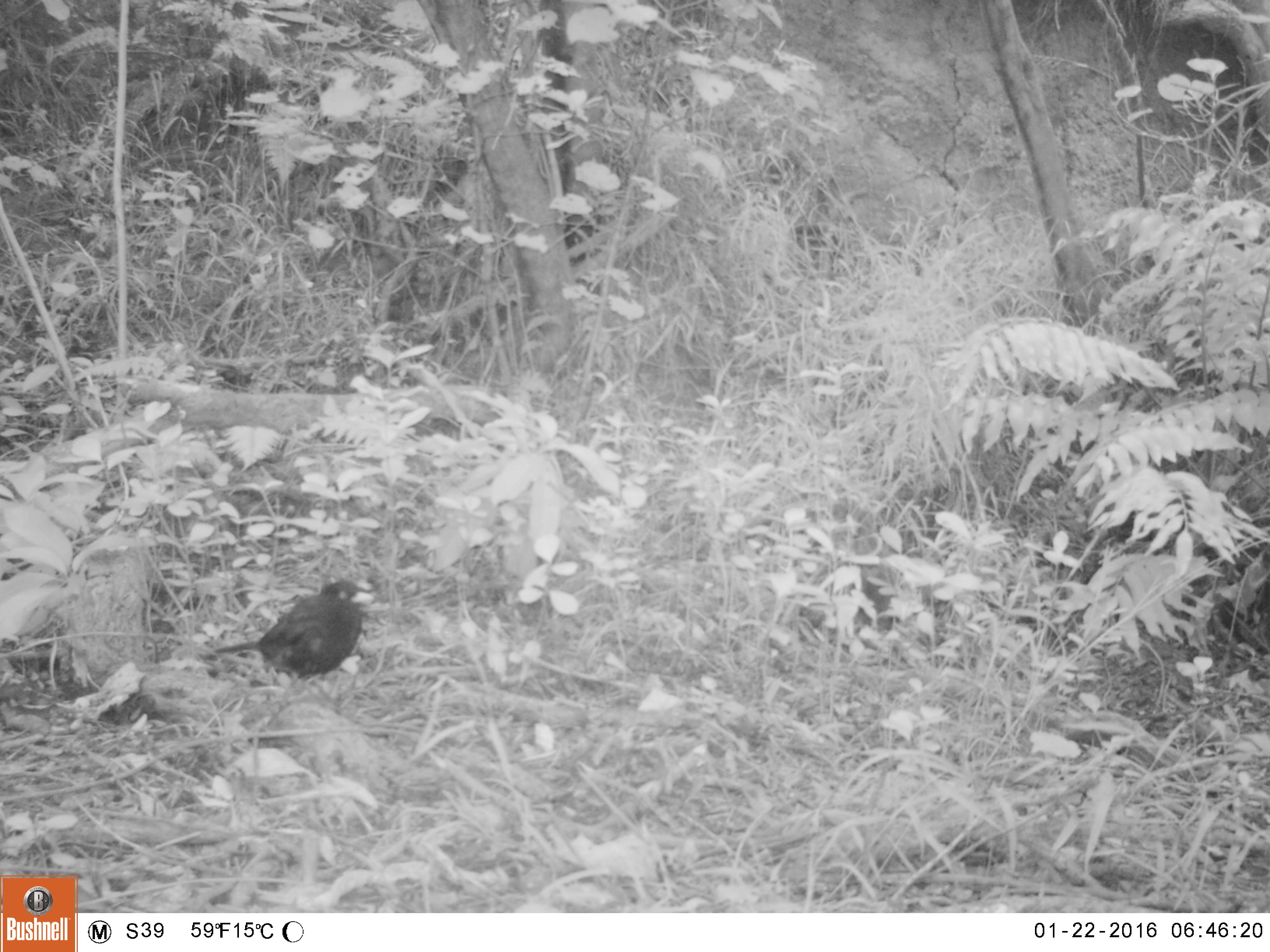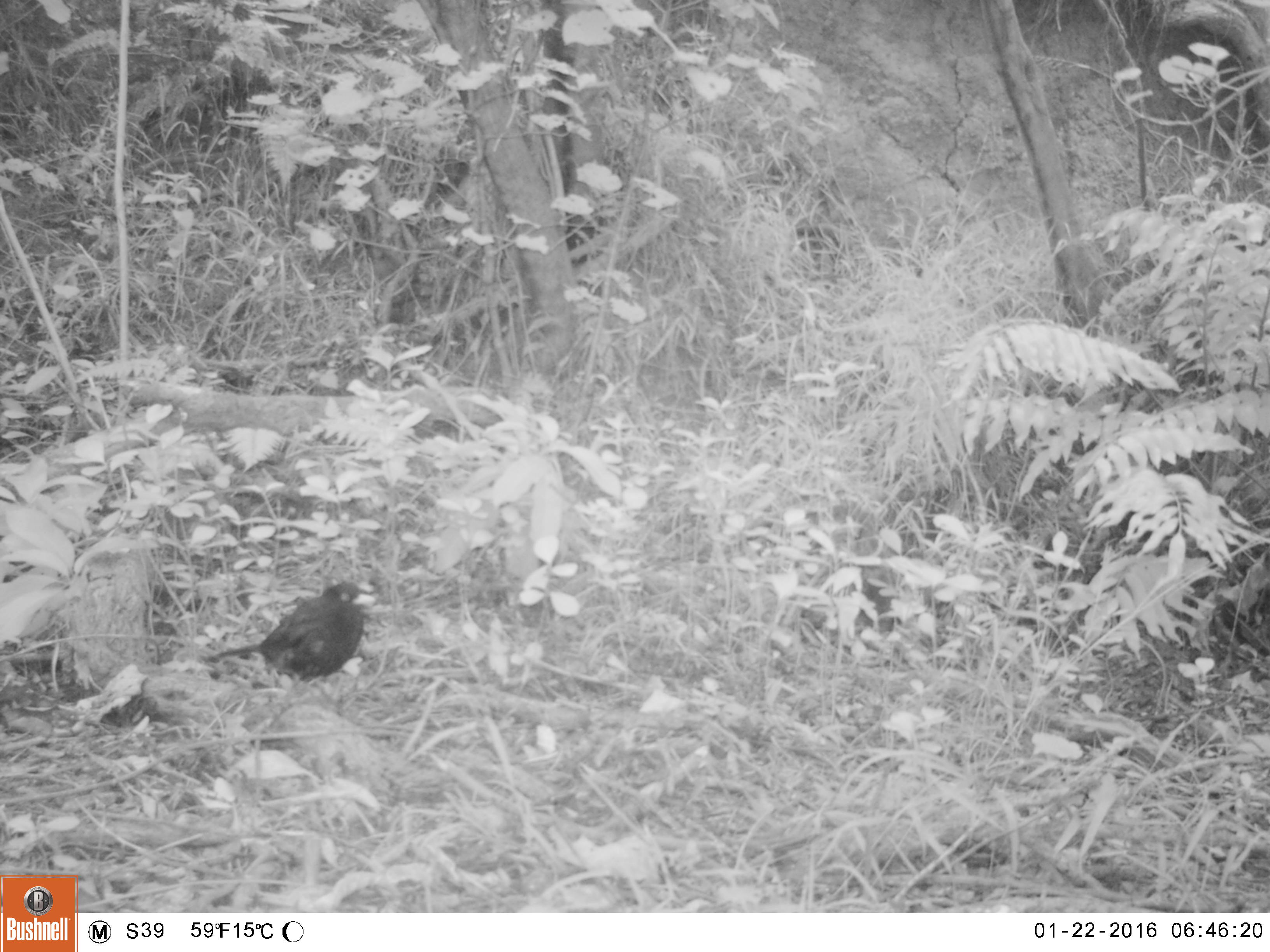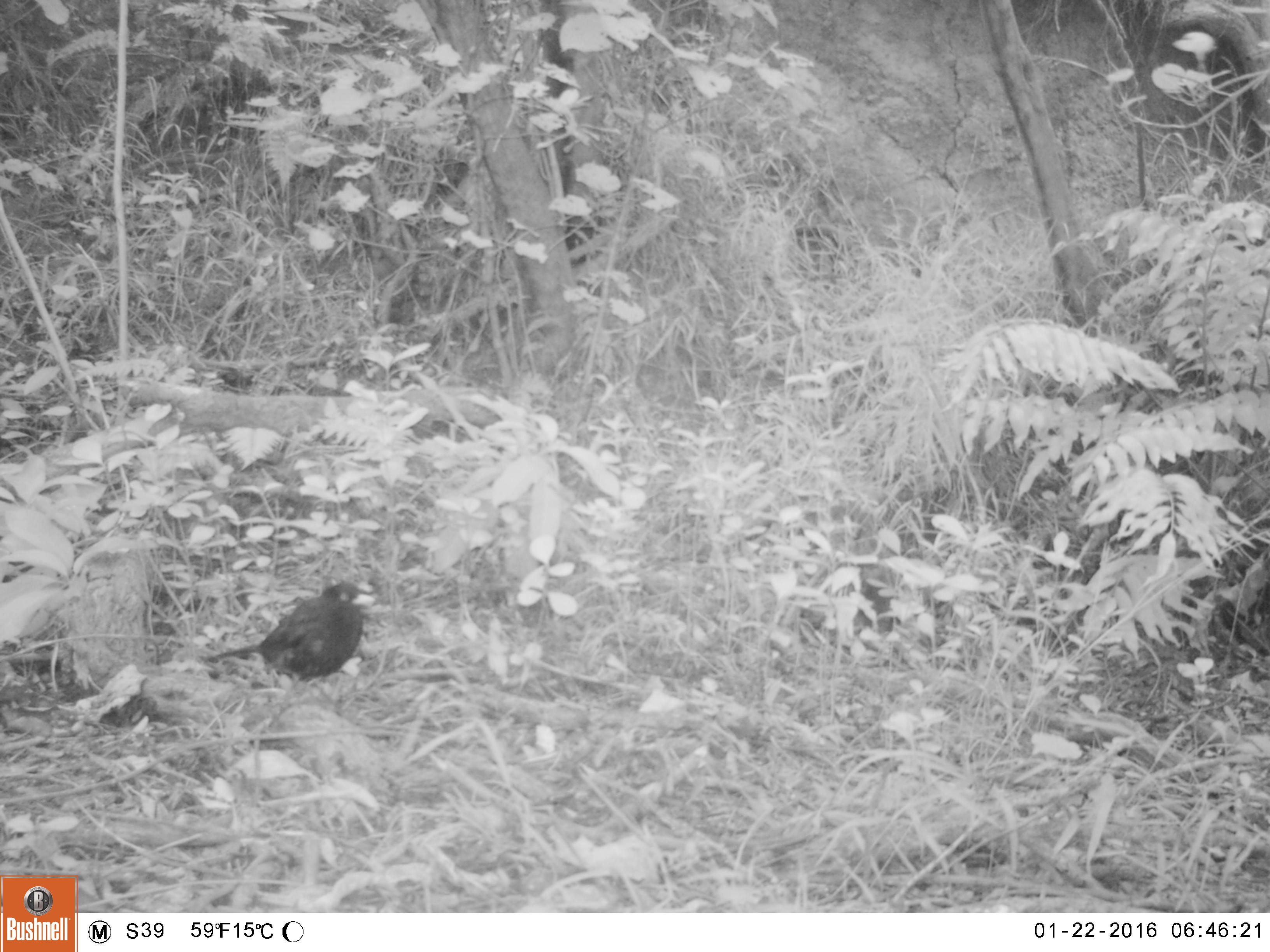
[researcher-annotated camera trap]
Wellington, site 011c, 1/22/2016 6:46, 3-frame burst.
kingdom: Animalia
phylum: Chordata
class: Aves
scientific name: Aves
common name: bird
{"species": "bird (Aves)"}